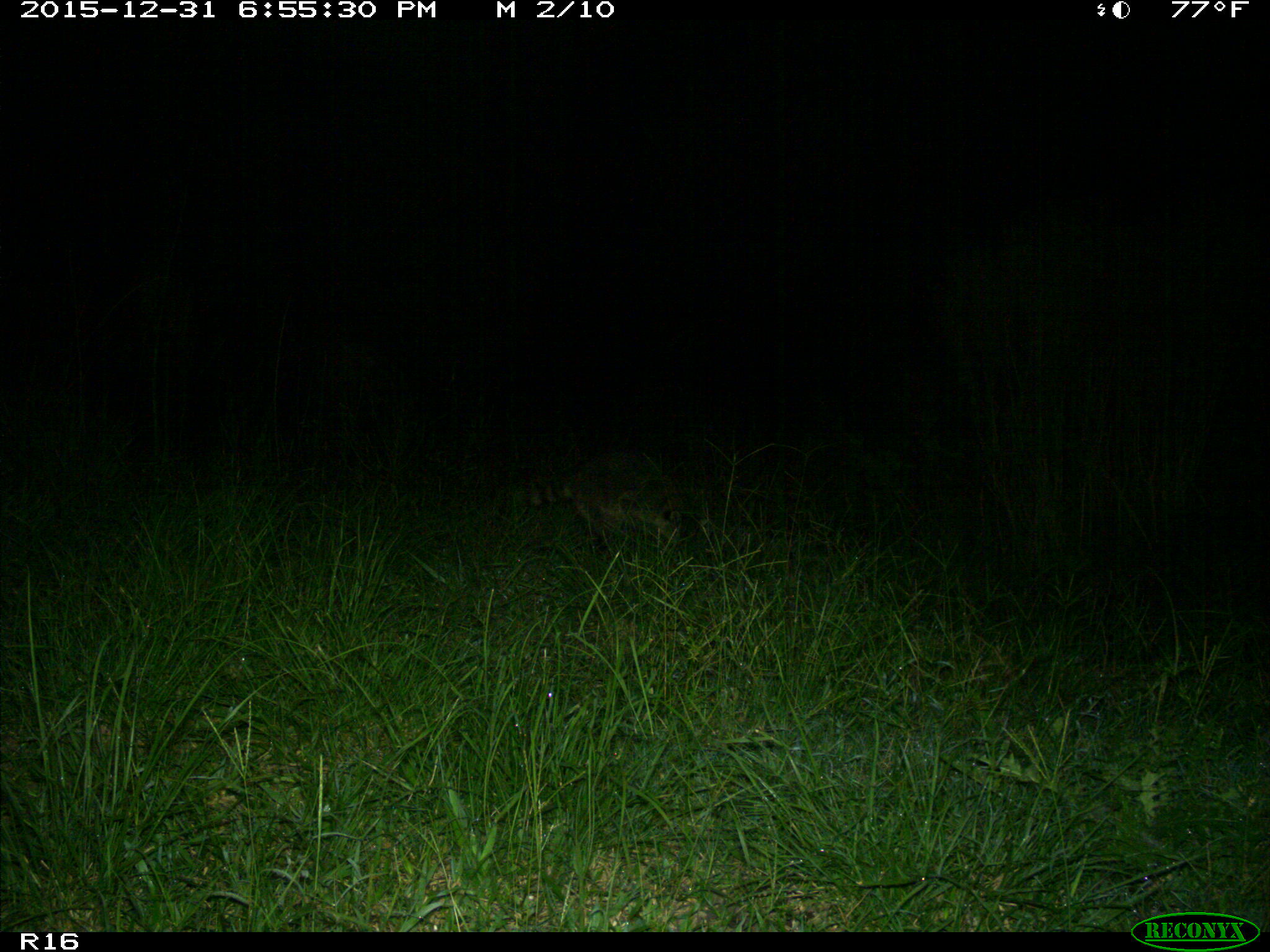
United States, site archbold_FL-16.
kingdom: Animalia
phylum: Chordata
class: Mammalia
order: Carnivora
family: Procyonidae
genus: Procyon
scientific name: Procyon lotor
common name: common raccoon